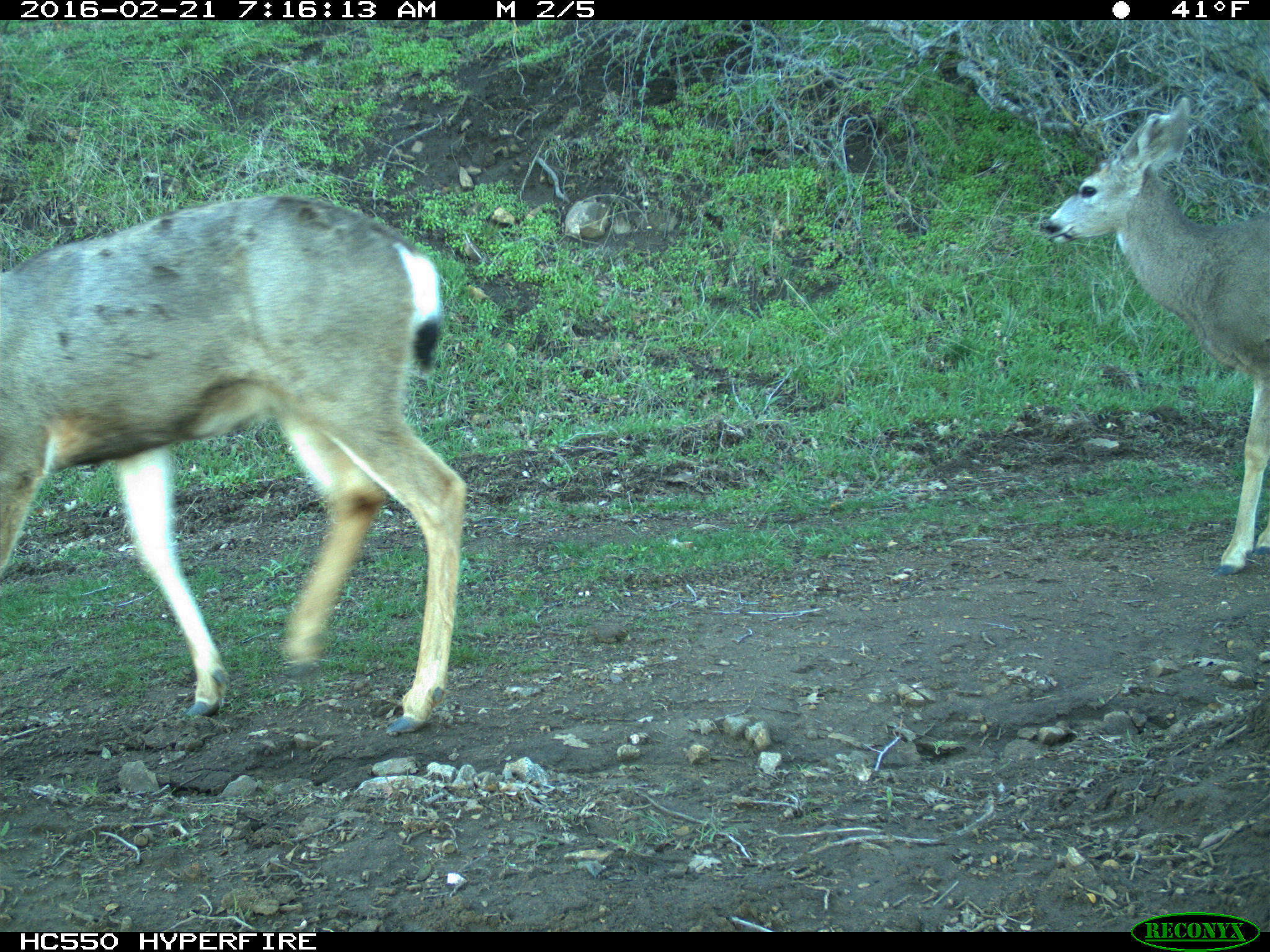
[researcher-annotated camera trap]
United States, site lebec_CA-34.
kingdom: Animalia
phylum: Chordata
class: Mammalia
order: Artiodactyla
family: Cervidae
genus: Odocoileus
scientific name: Odocoileus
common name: deer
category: unidentified deer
Unidentified deer (deer) (Odocoileus).